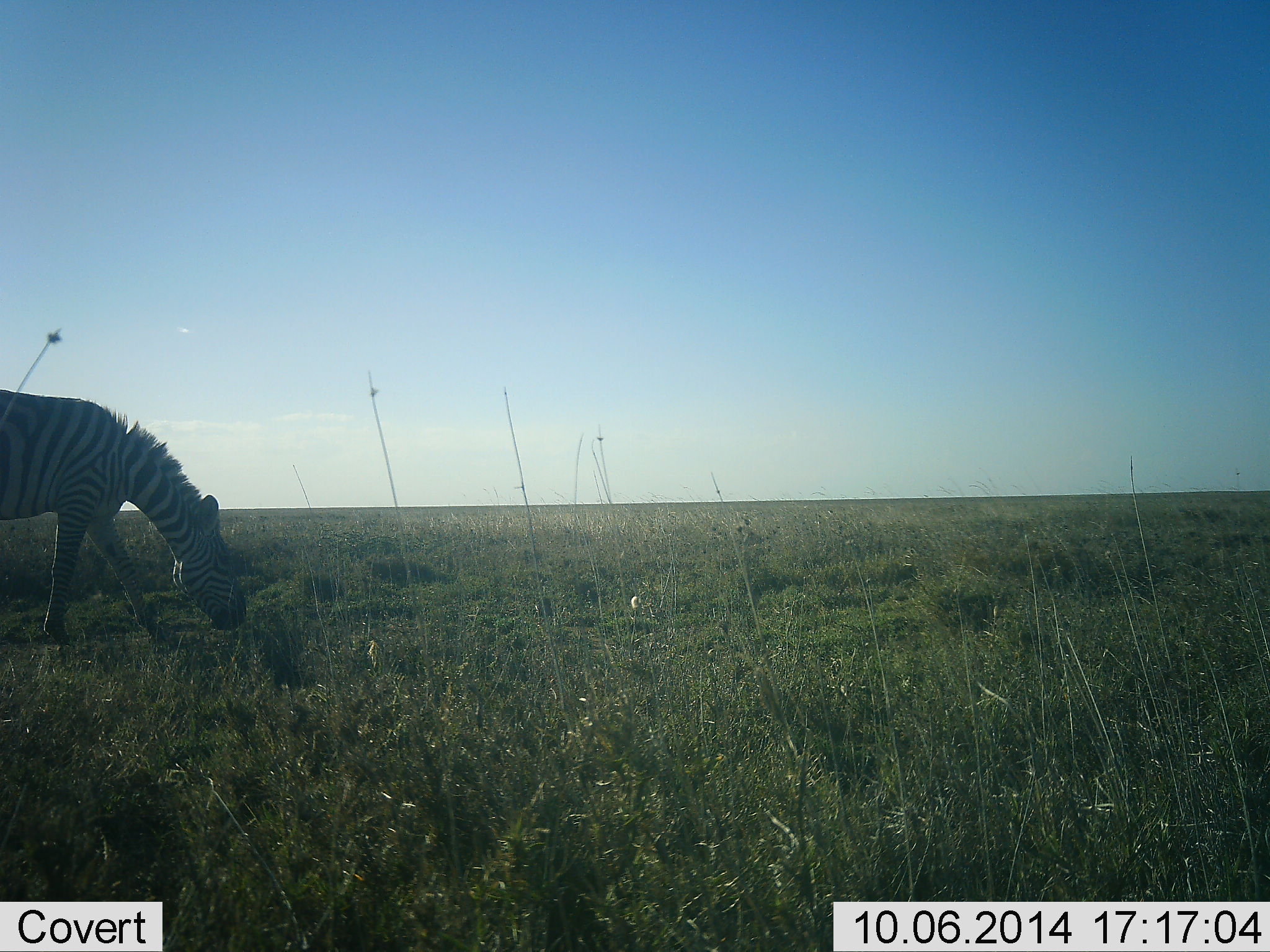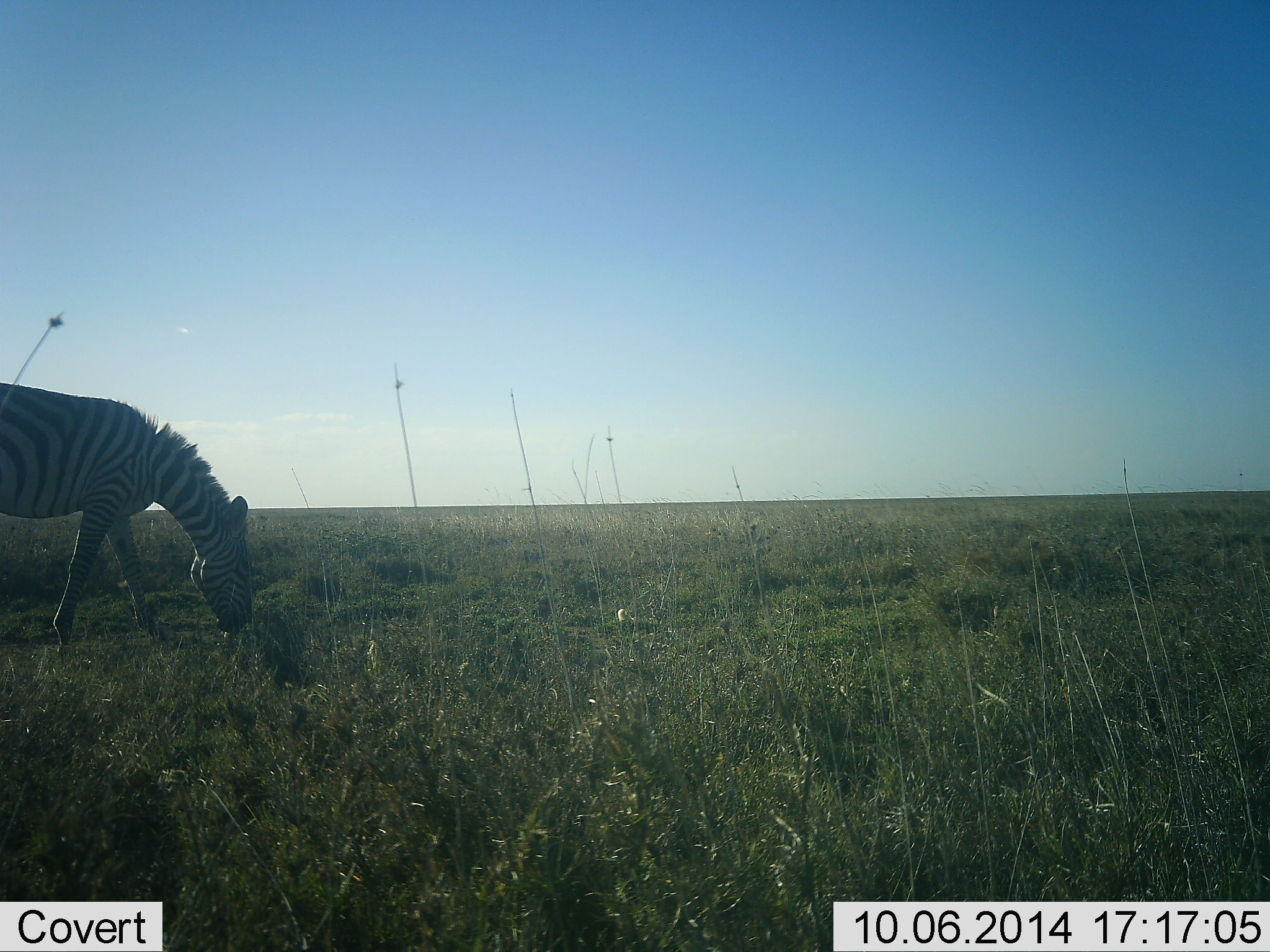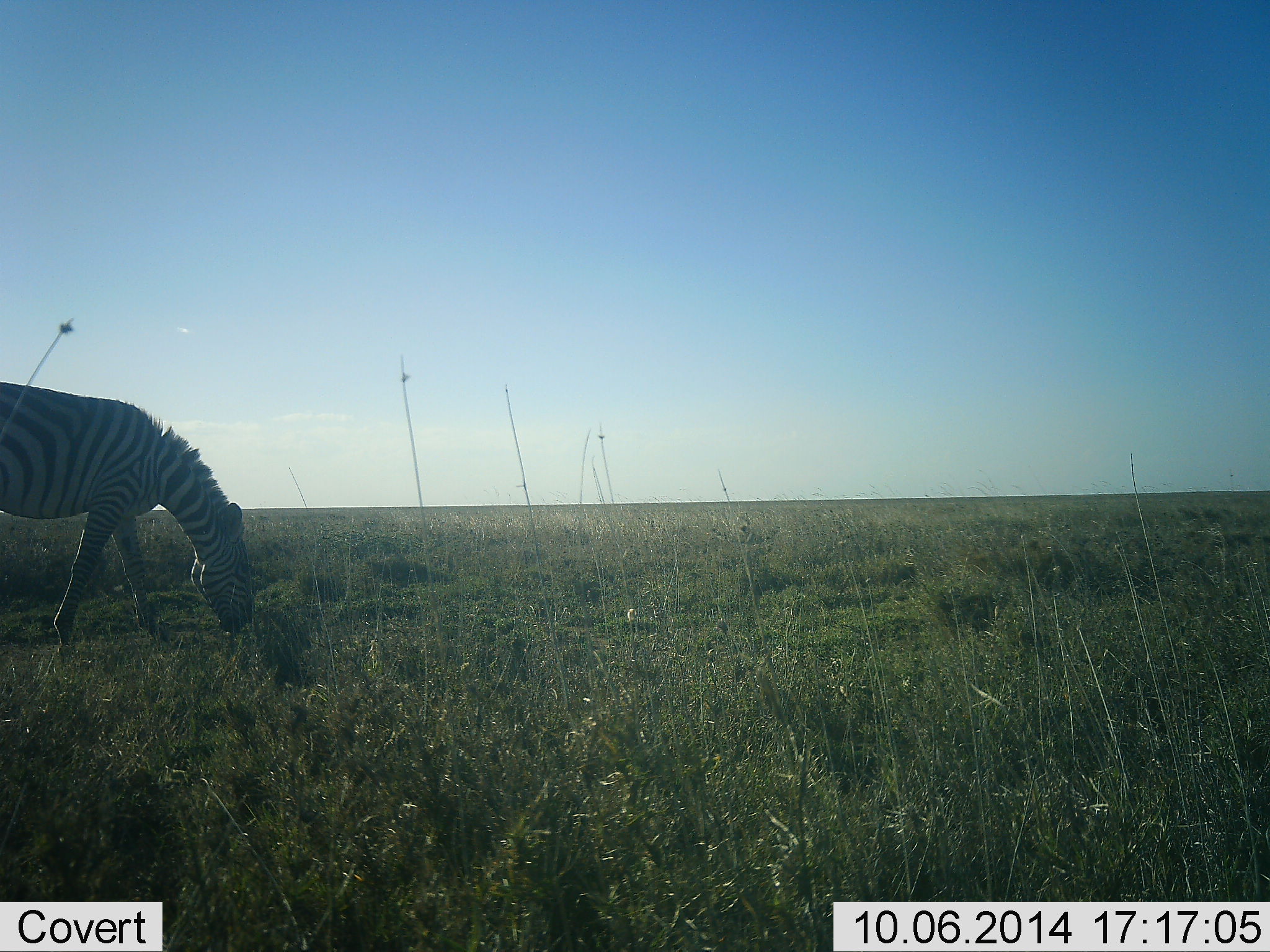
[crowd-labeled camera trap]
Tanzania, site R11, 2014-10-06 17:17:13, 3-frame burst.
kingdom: Animalia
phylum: Chordata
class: Mammalia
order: Perissodactyla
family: Equidae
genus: Equus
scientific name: Equus quagga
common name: plains zebra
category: zebra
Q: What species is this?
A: Zebra (plains zebra) (Equus quagga).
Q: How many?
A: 1.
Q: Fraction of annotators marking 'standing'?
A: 10%.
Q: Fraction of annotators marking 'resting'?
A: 0%.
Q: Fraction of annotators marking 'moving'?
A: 10%.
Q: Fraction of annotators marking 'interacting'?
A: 0%.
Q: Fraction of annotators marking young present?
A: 0%.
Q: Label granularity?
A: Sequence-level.